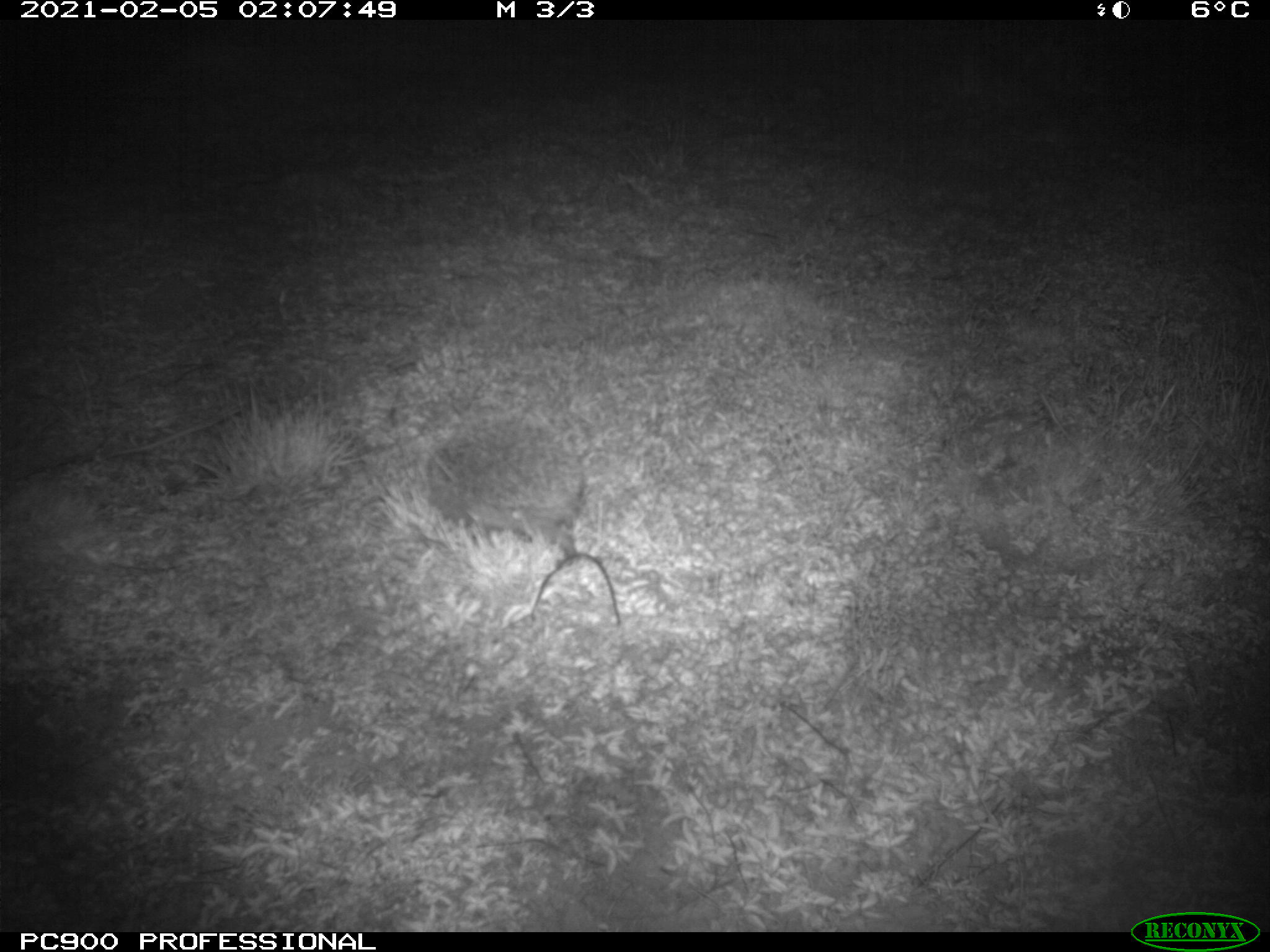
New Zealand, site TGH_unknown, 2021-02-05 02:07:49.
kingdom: Animalia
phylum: Chordata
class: Mammalia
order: Eulipotyphla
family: Erinaceidae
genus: Erinaceus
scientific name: Erinaceus europaeus europaeus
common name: european hedgehog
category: hedgehog